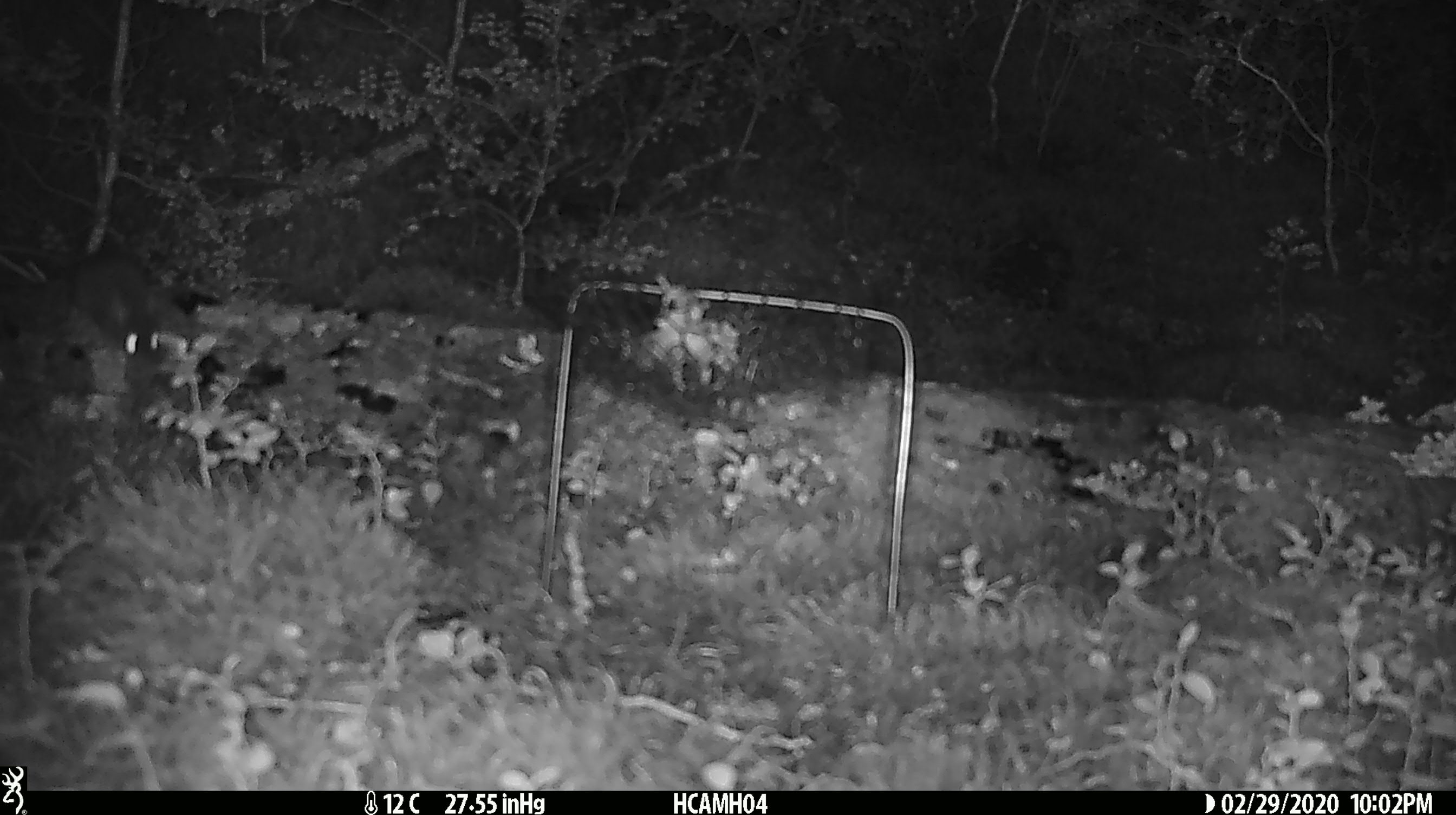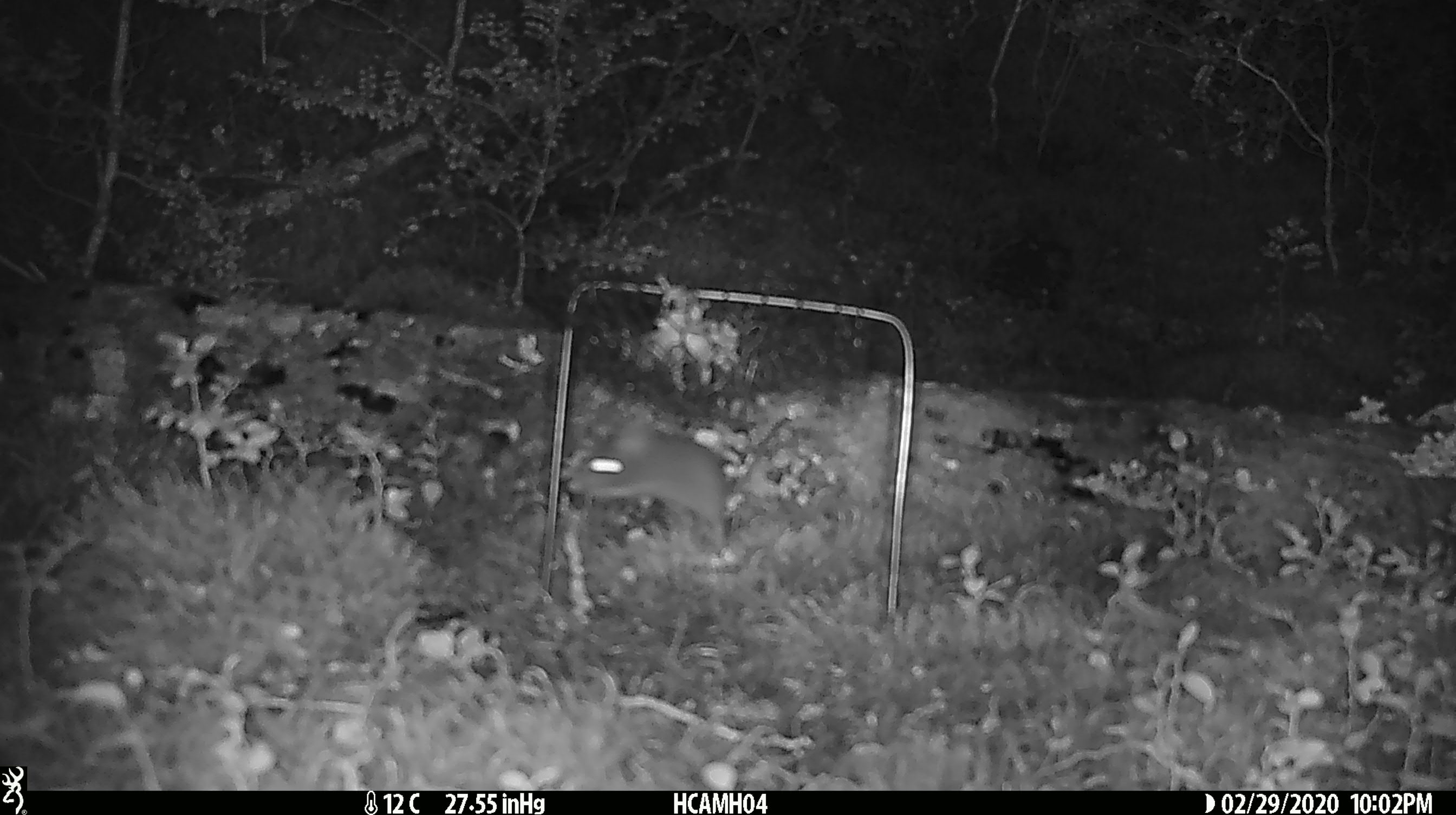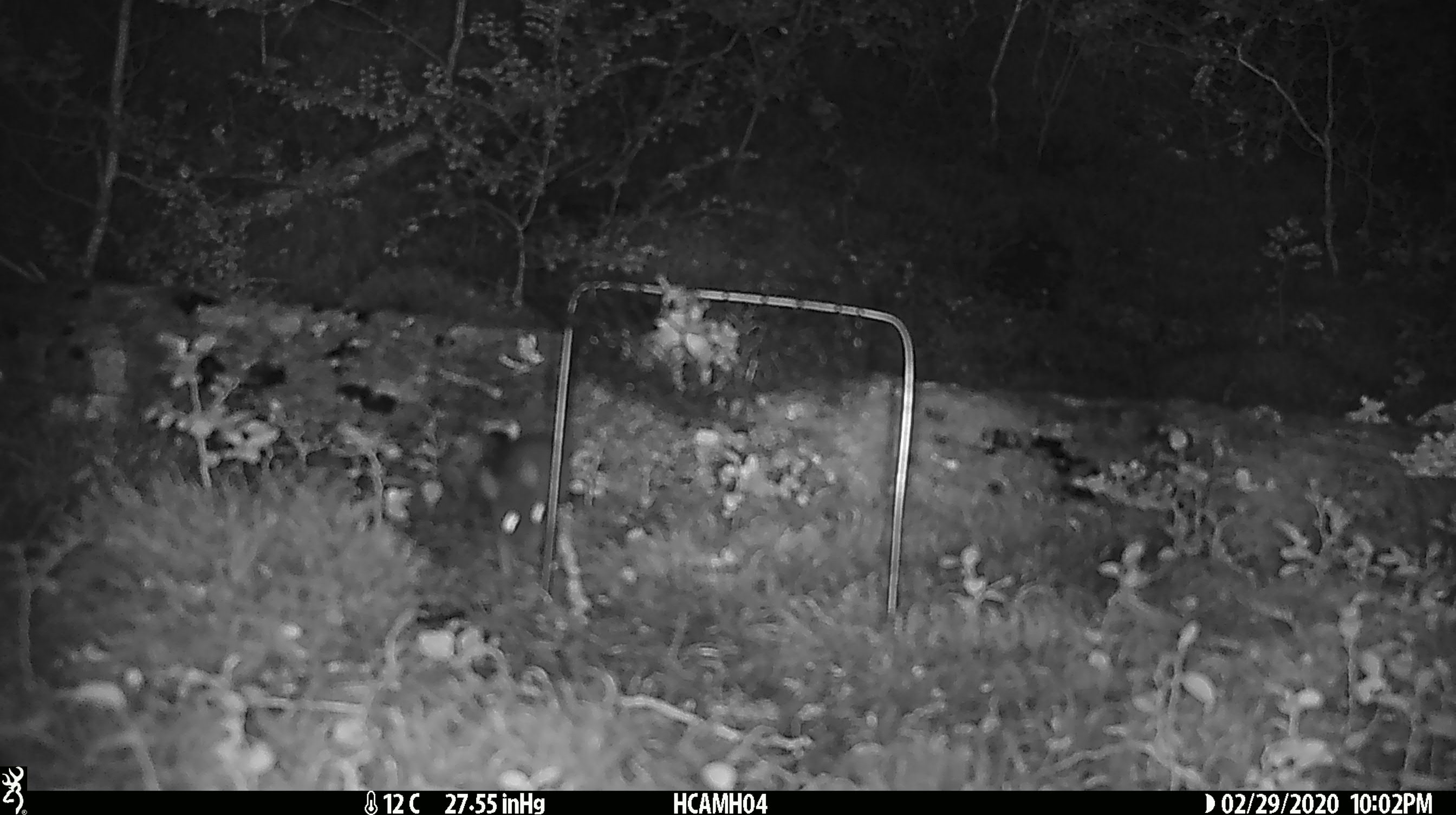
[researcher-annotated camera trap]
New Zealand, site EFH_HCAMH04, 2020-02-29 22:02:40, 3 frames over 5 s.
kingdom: Animalia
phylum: Chordata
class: Mammalia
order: Rodentia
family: Muridae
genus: Mus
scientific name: Mus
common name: mouse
Mouse (Mus).